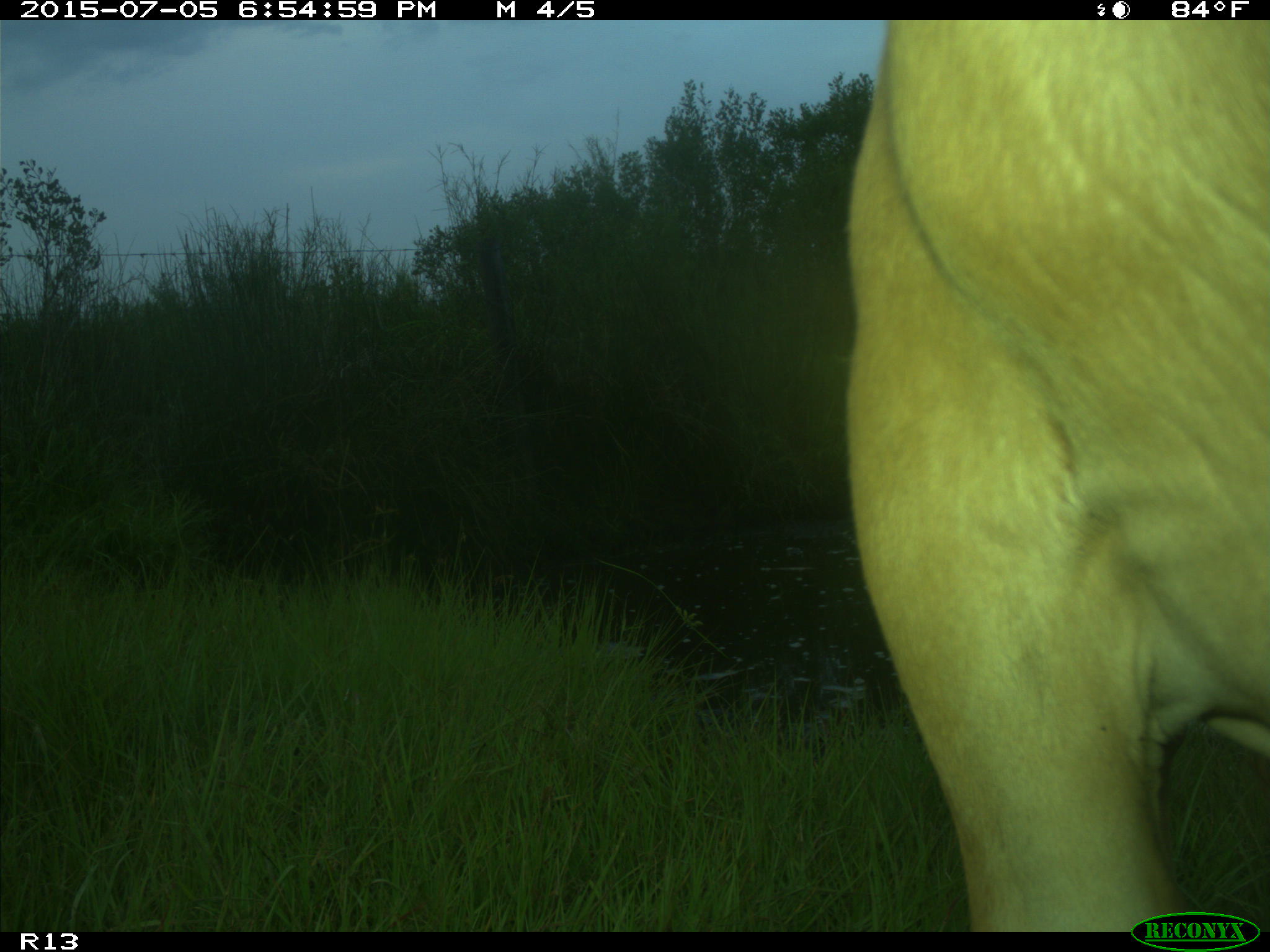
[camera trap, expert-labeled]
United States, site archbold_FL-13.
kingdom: Animalia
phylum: Chordata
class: Mammalia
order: Artiodactyla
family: Bovidae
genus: Bos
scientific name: Bos taurus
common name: domestic cow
Bos taurus (domestic cow).